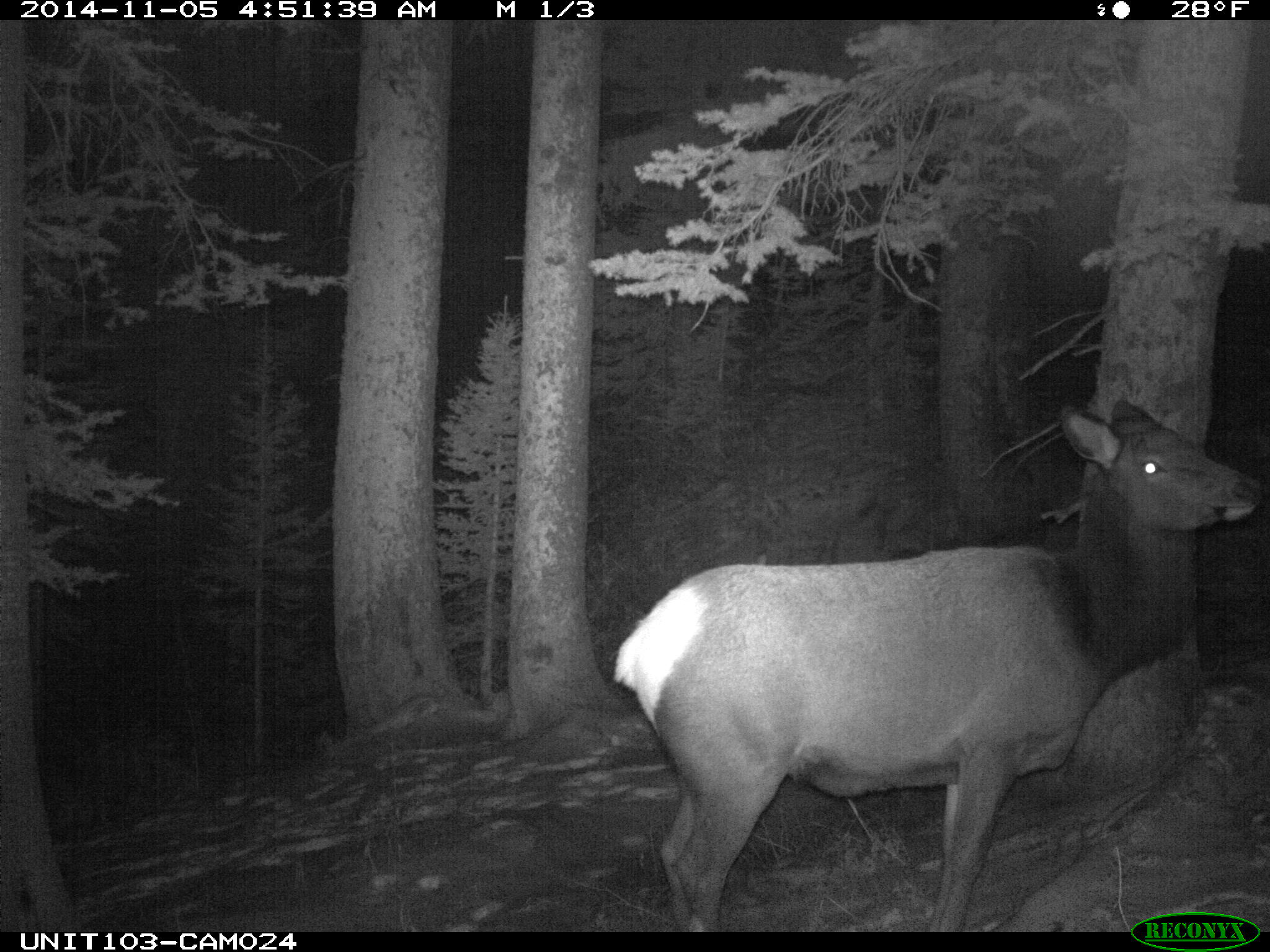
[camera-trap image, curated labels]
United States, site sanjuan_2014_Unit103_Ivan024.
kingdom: Animalia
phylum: Chordata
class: Mammalia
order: Artiodactyla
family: Cervidae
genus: Cervus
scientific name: Cervus elaphus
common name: red deer